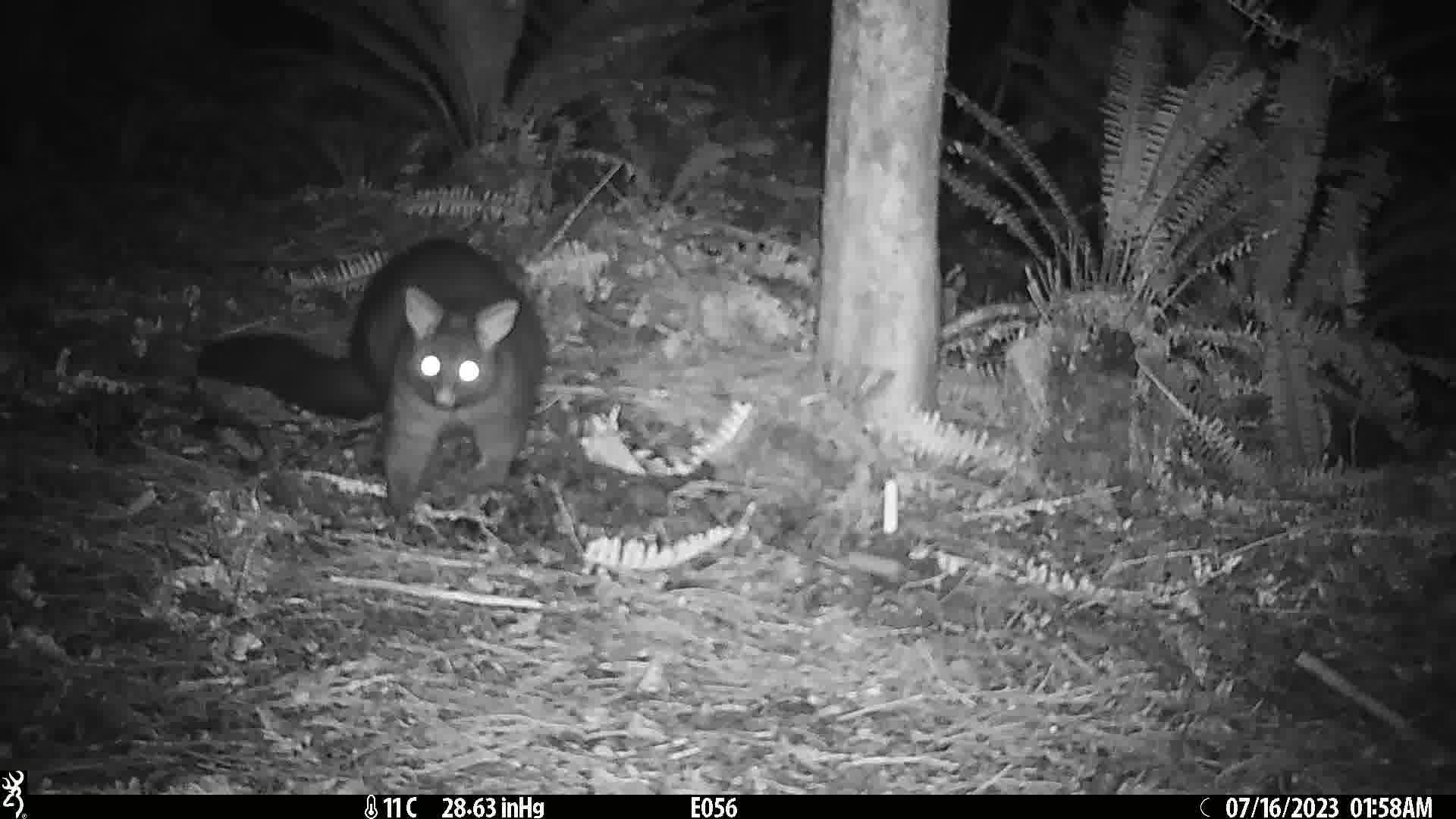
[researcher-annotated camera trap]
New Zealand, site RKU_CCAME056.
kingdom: Animalia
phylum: Chordata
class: Mammalia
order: Diprotodontia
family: Phalangeridae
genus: Trichosurus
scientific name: Trichosurus vulpecula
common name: common brushtail possum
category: possum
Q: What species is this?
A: Possum (common brushtail possum) (Trichosurus vulpecula).